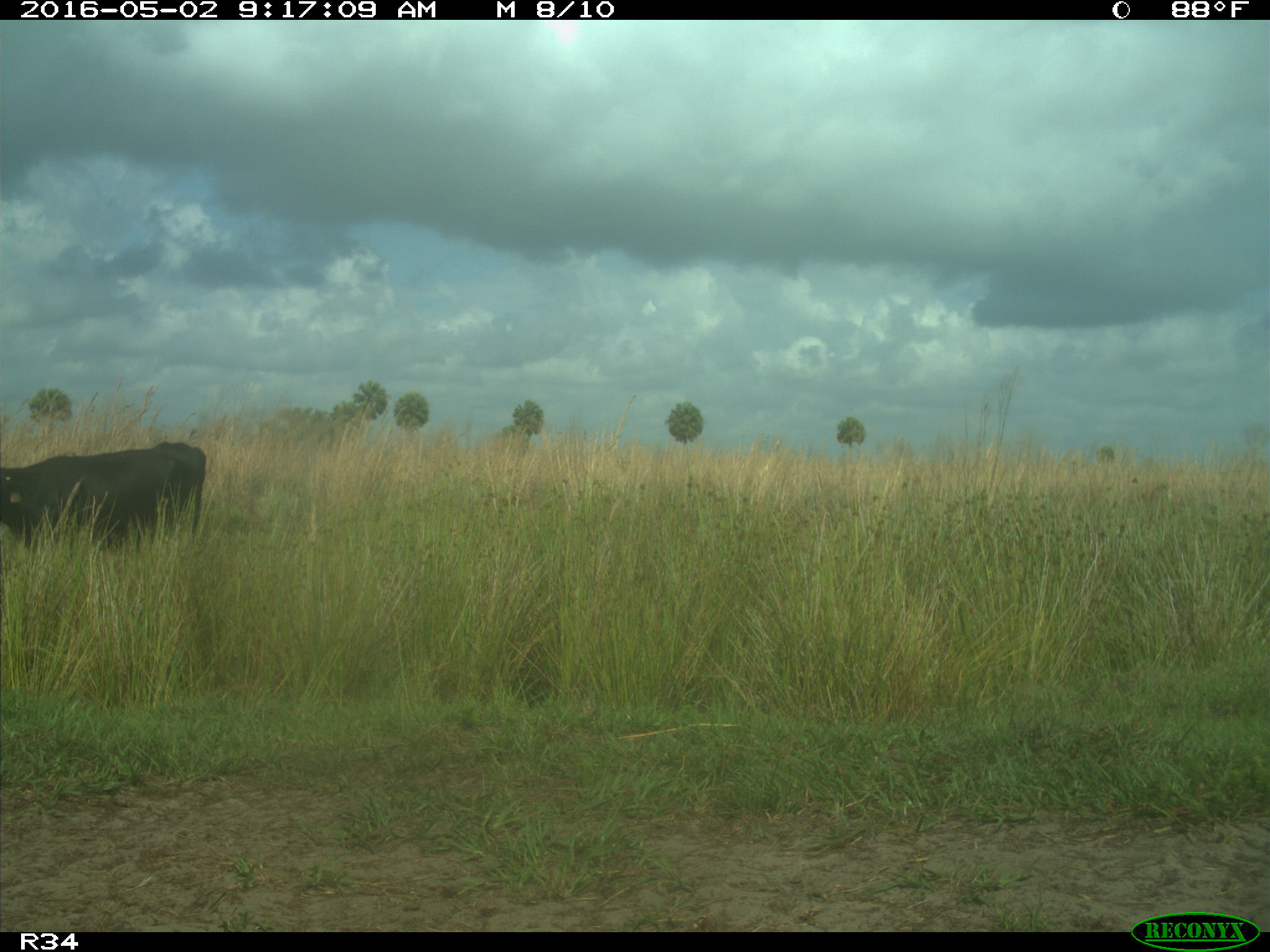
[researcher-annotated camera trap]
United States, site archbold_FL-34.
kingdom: Animalia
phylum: Chordata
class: Mammalia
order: Artiodactyla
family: Bovidae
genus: Bos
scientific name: Bos taurus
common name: domestic cow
Bos taurus (domestic cow).